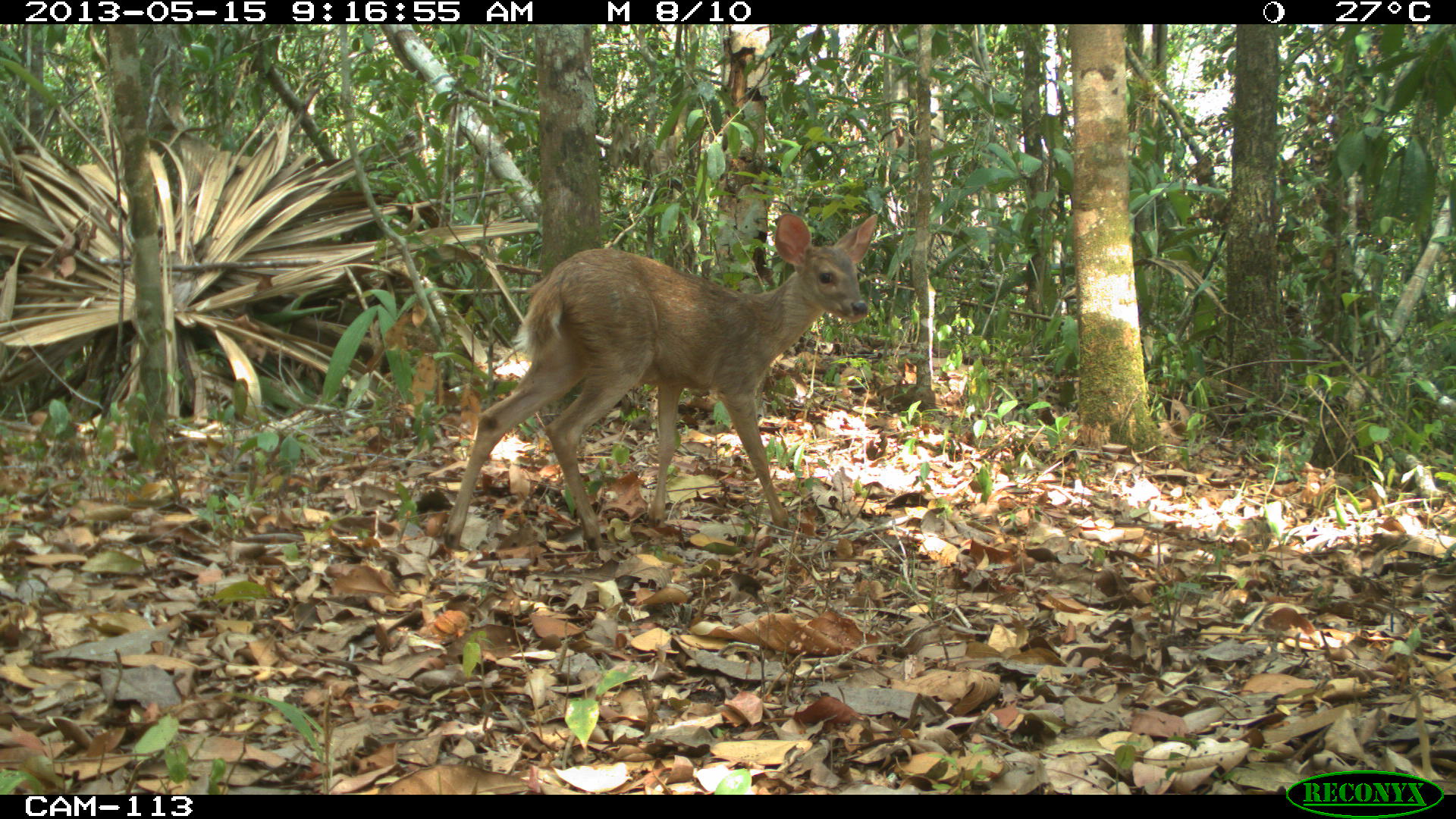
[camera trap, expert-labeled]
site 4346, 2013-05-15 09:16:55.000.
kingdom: Animalia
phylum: Chordata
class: Mammalia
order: Artiodactyla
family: Cervidae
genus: Odocoileus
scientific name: Odocoileus pandora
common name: yucatán brown brocket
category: mazama pandora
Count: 1.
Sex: female.